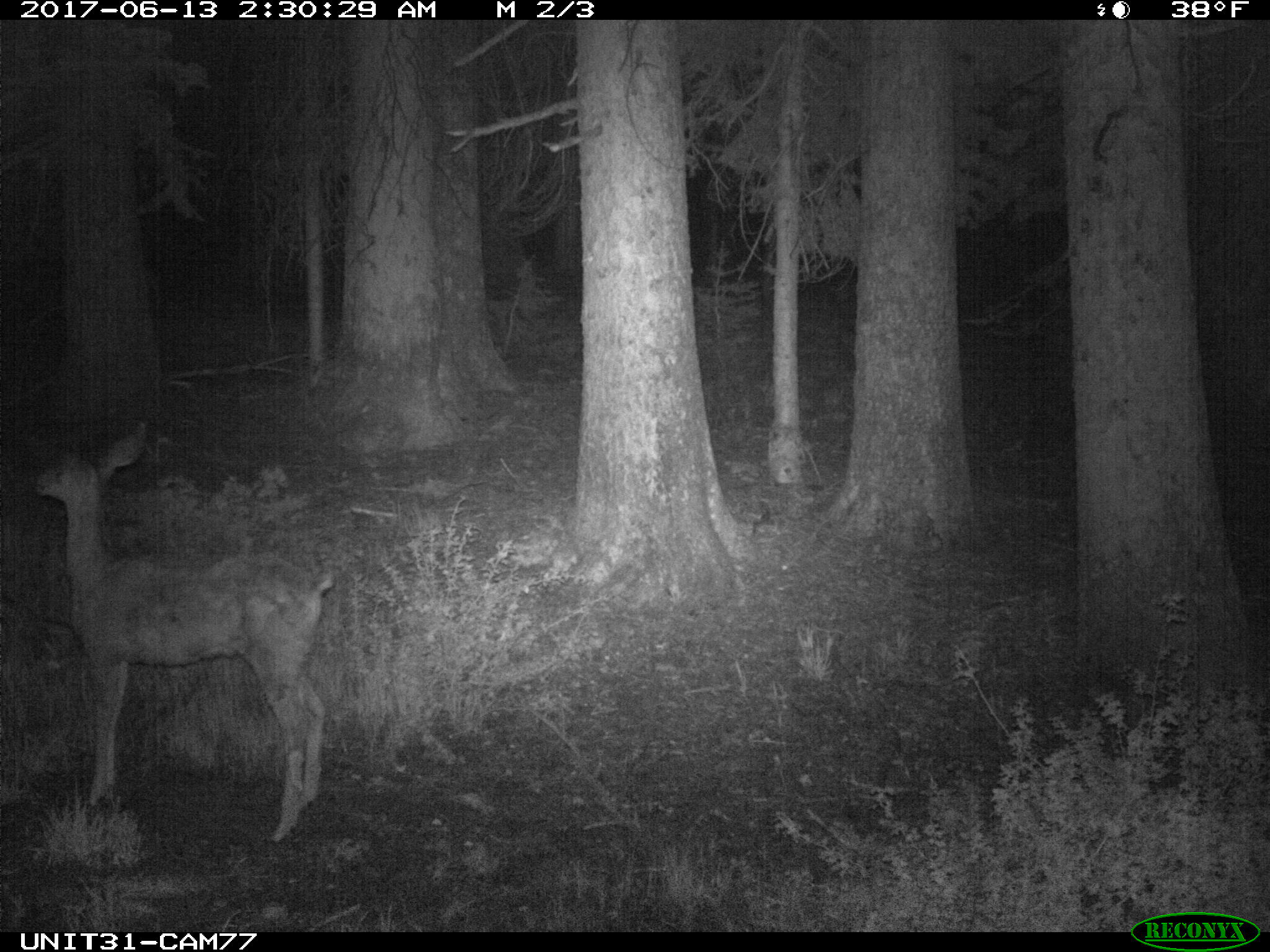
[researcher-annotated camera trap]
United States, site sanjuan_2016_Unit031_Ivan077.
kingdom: Animalia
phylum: Chordata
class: Mammalia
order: Artiodactyla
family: Cervidae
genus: Odocoileus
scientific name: Odocoileus hemionus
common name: mule deer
Odocoileus hemionus (mule deer).